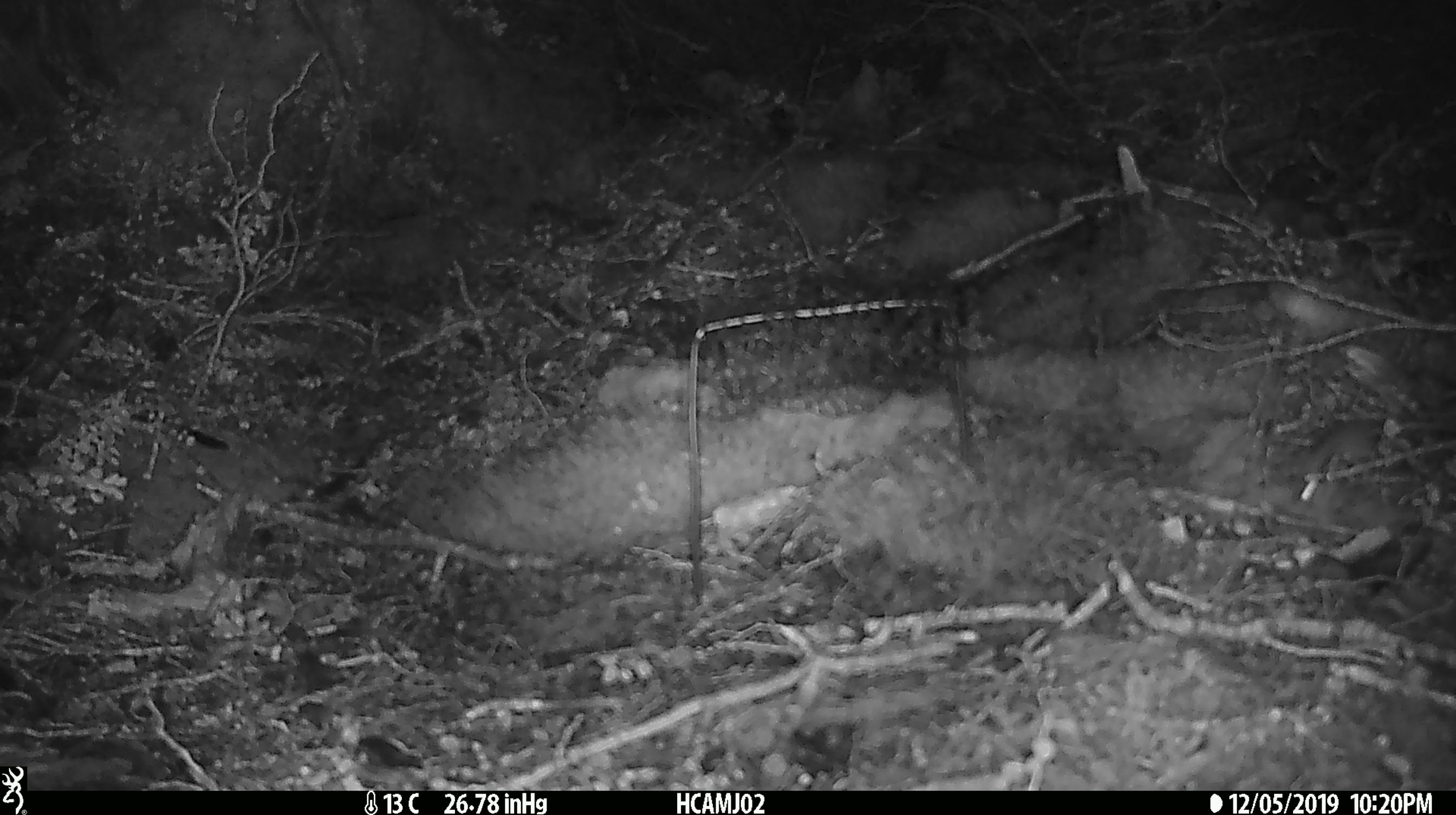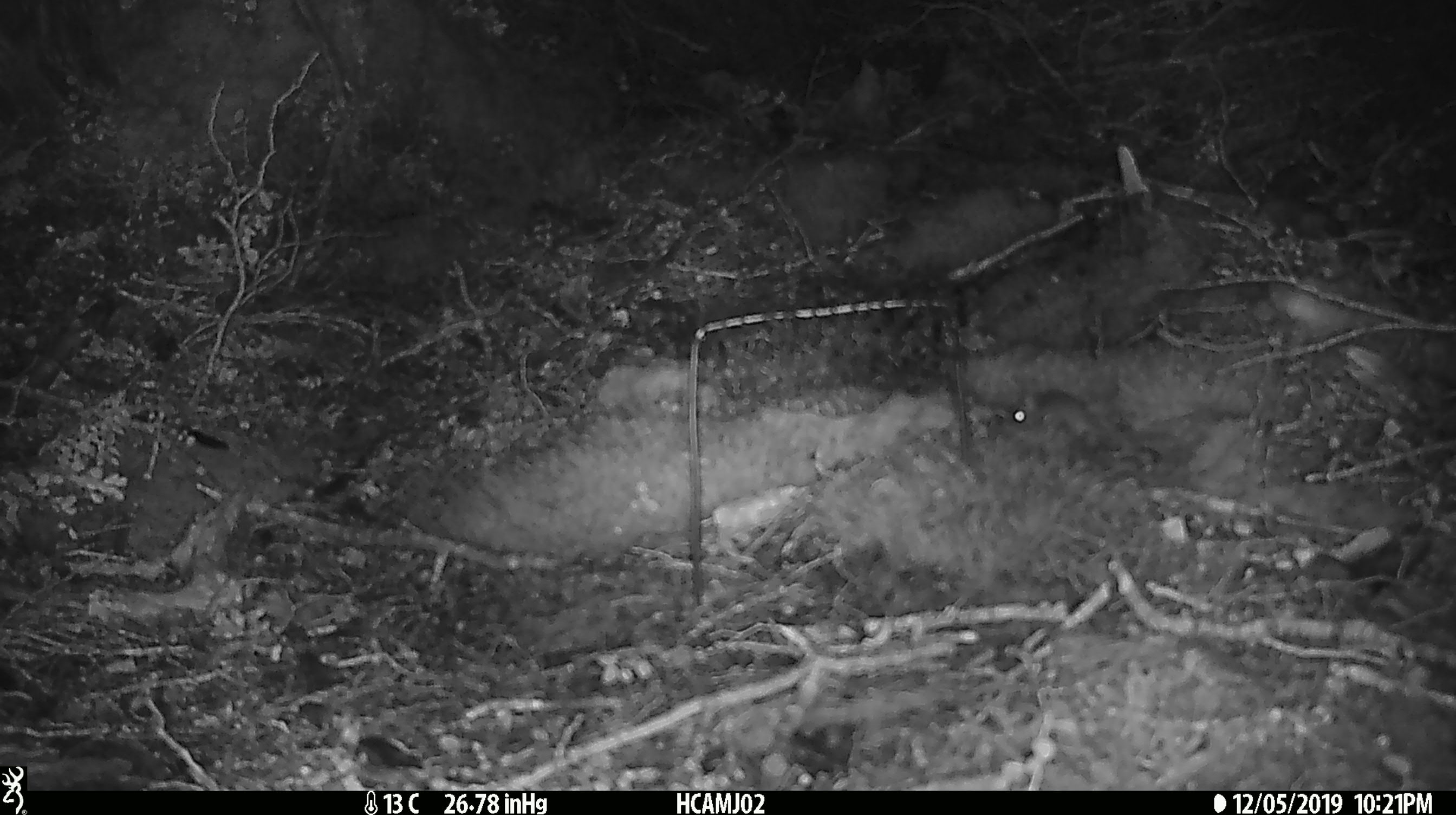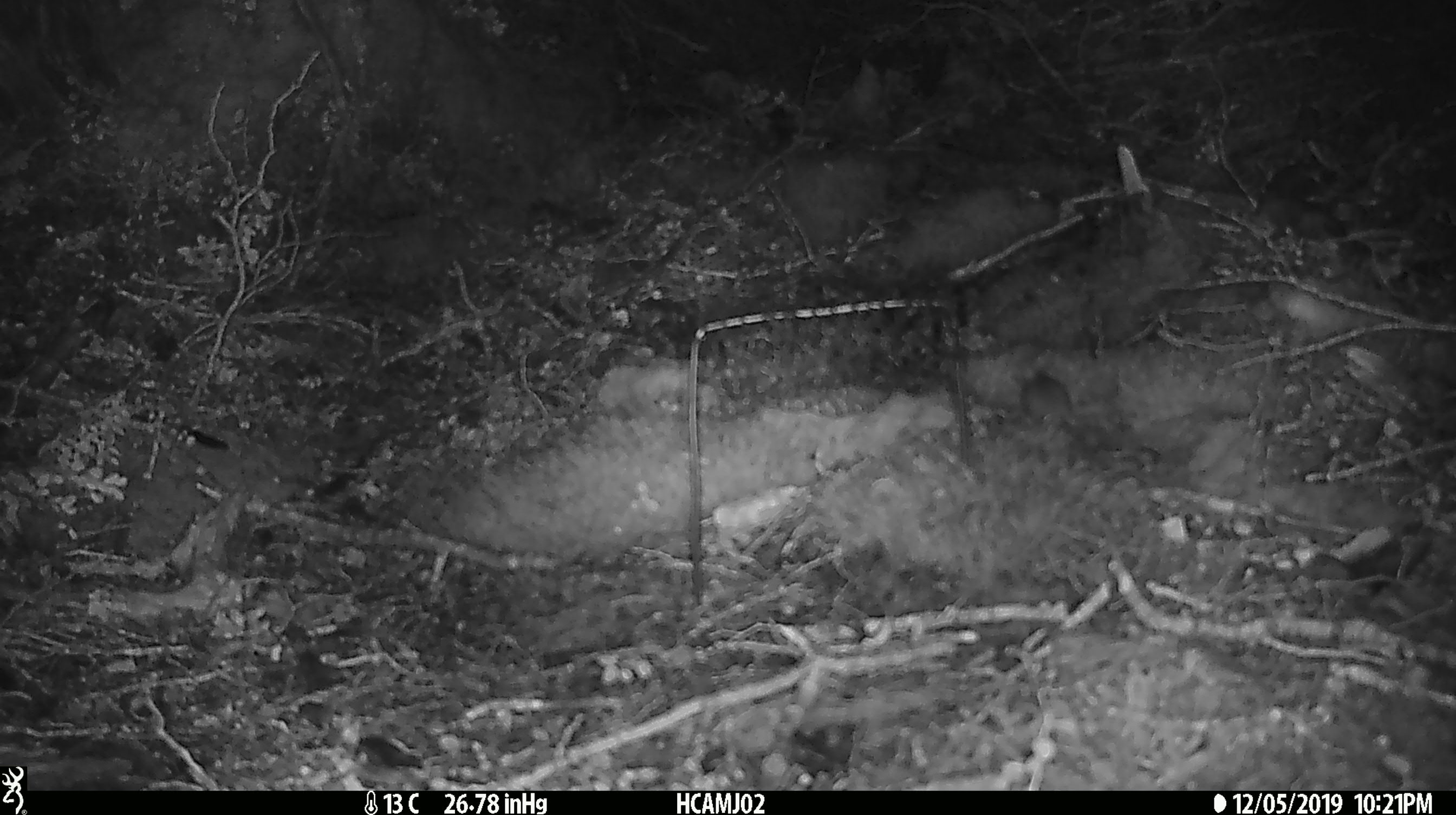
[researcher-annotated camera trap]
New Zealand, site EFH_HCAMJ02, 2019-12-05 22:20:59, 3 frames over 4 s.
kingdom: Animalia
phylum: Chordata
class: Mammalia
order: Rodentia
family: Muridae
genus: Mus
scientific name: Mus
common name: mouse